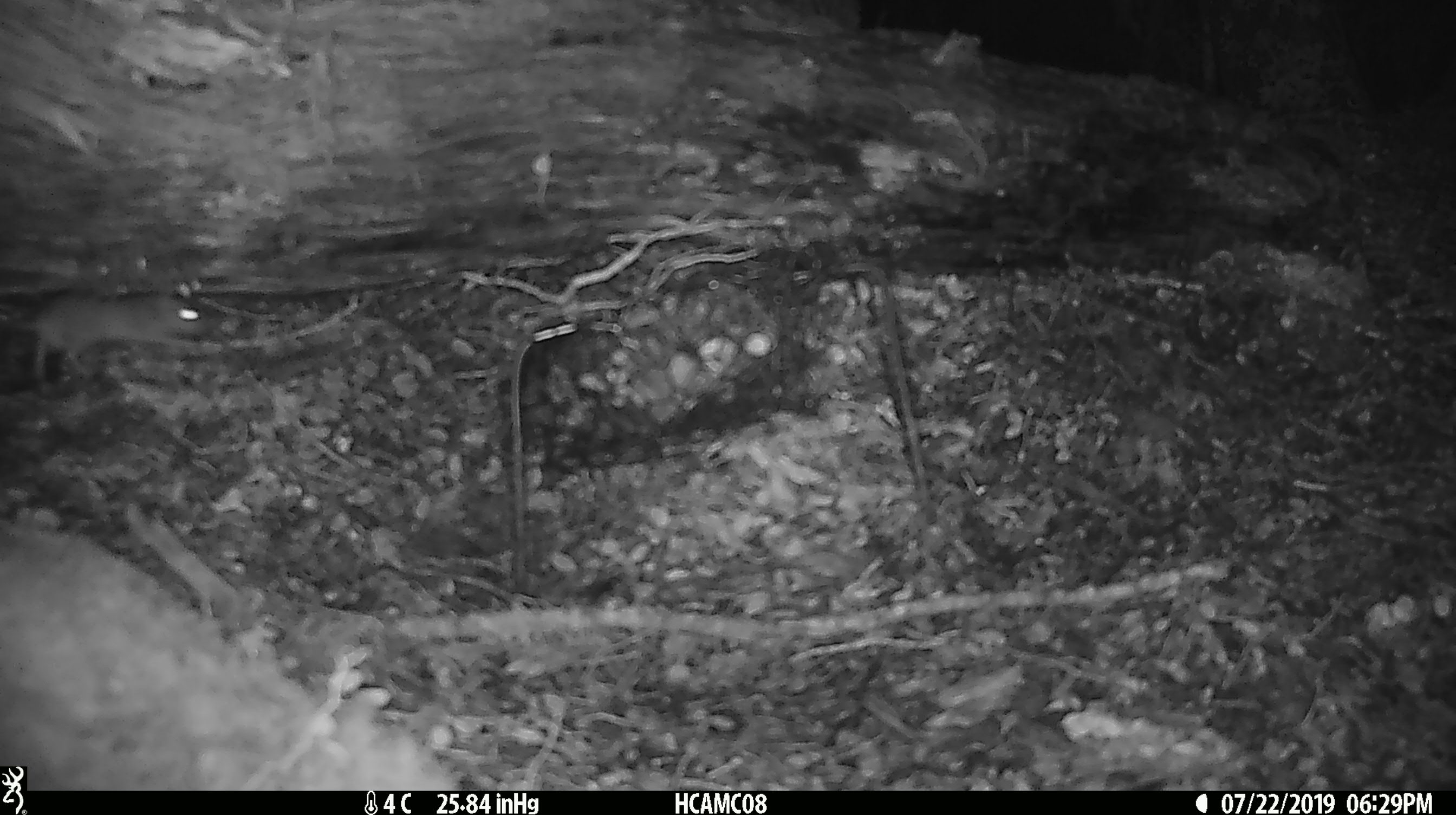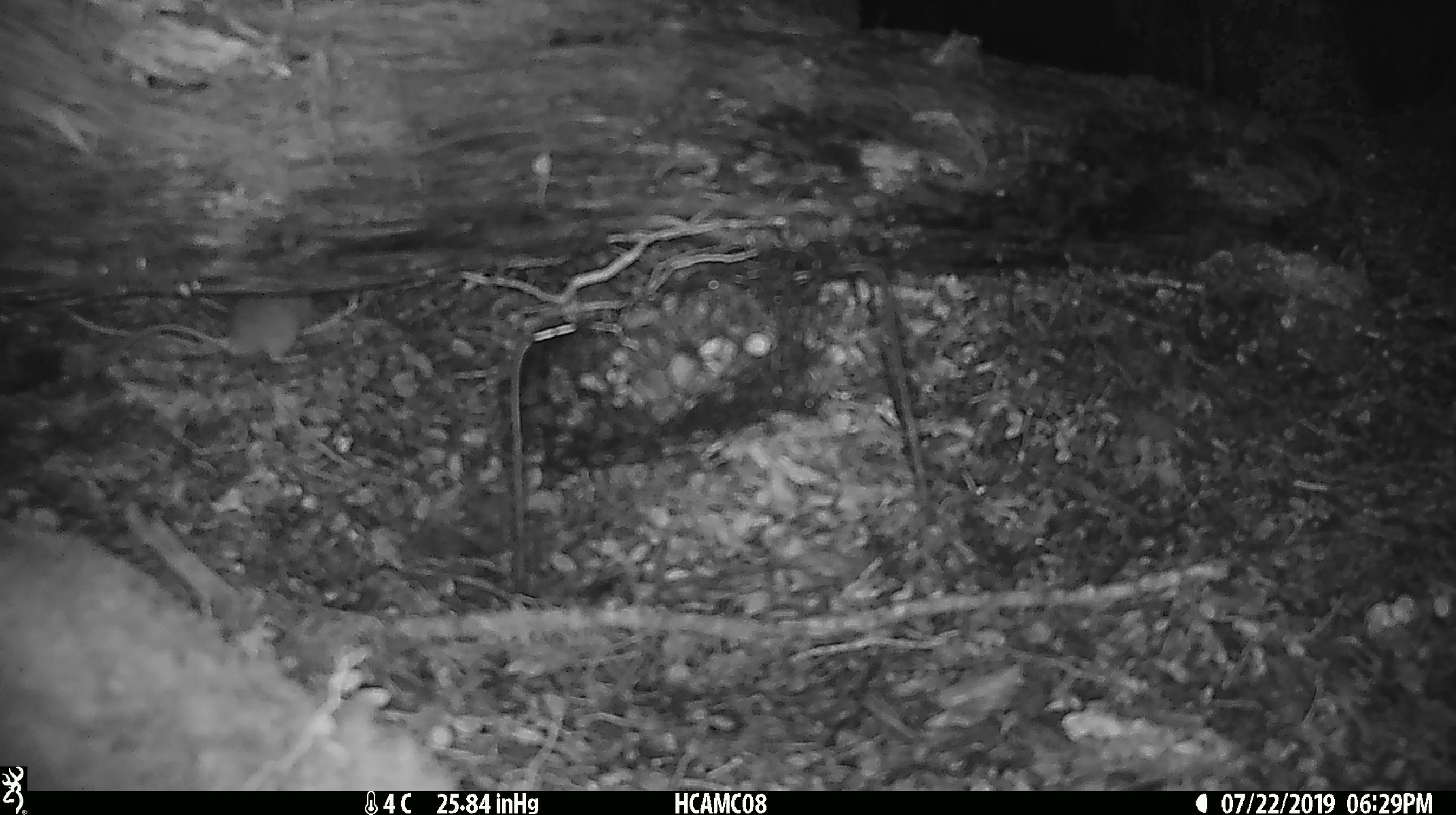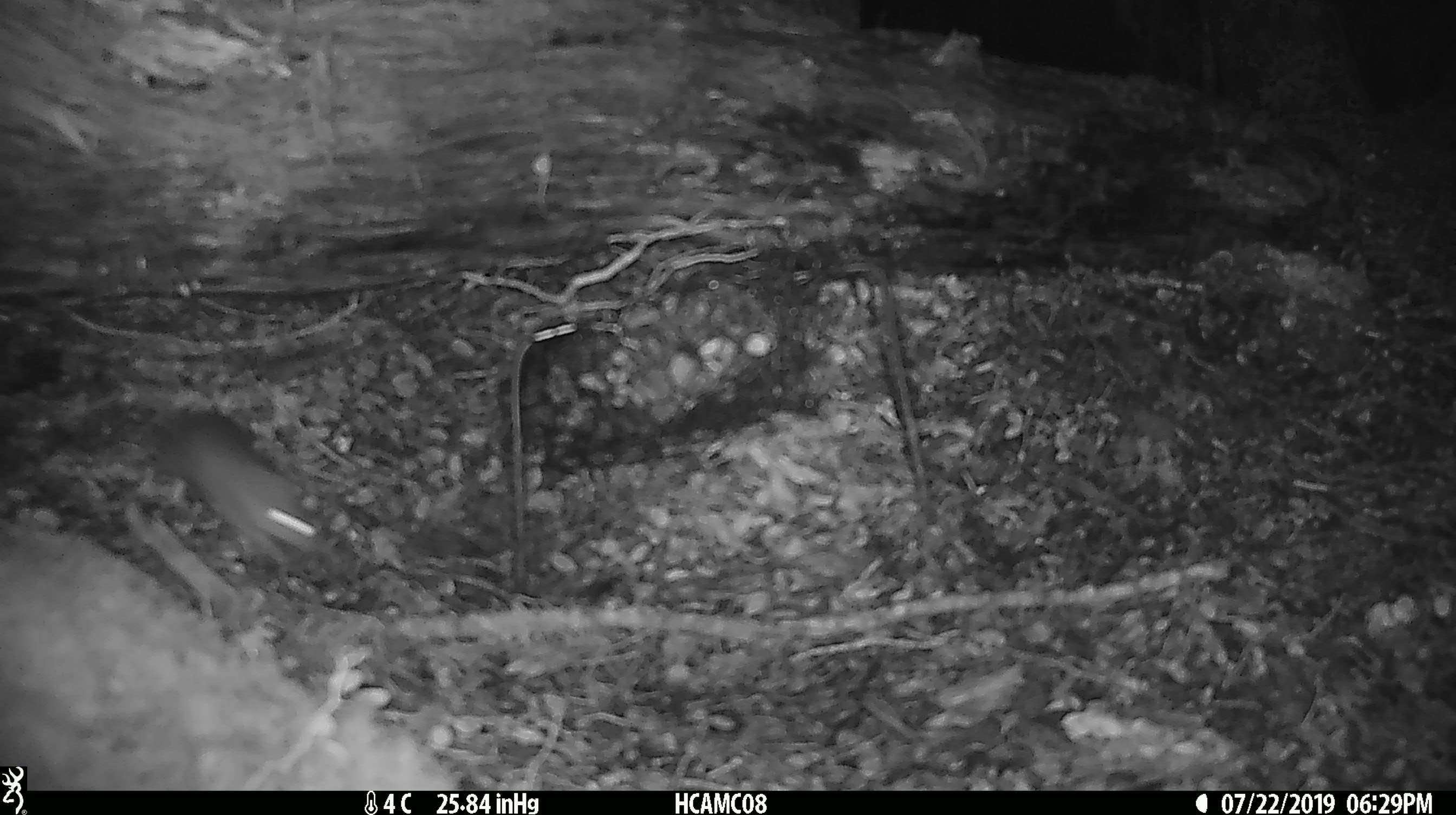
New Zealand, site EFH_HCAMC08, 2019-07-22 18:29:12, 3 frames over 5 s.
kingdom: Animalia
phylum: Chordata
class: Mammalia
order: Rodentia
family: Muridae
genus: Mus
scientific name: Mus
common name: mouse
Mouse (Mus).